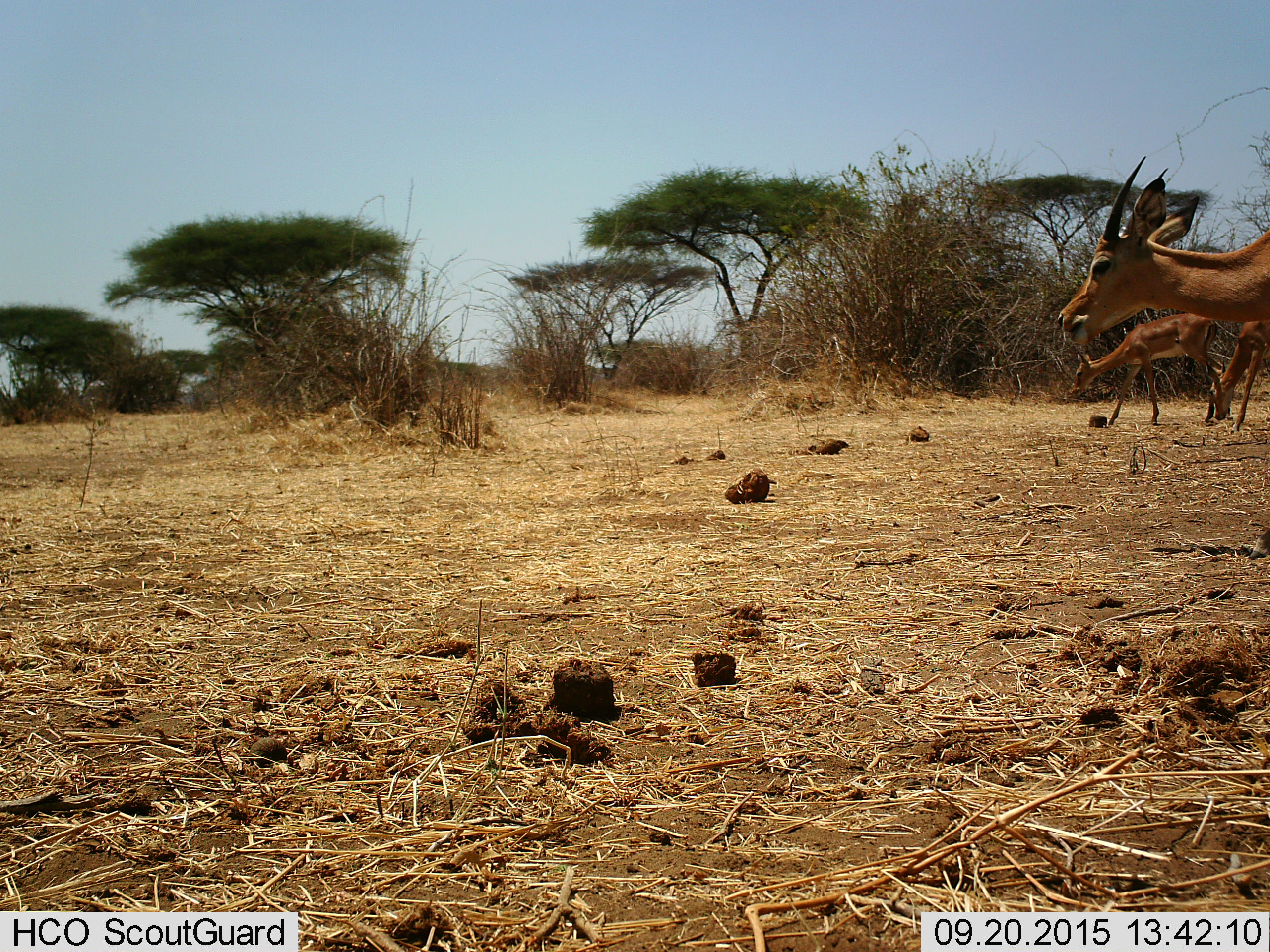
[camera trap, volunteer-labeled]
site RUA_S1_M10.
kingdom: Animalia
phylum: Chordata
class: Mammalia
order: Artiodactyla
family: Bovidae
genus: Aepyceros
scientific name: Aepyceros melampus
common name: impala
Impala (Aepyceros melampus), count 3. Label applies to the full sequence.